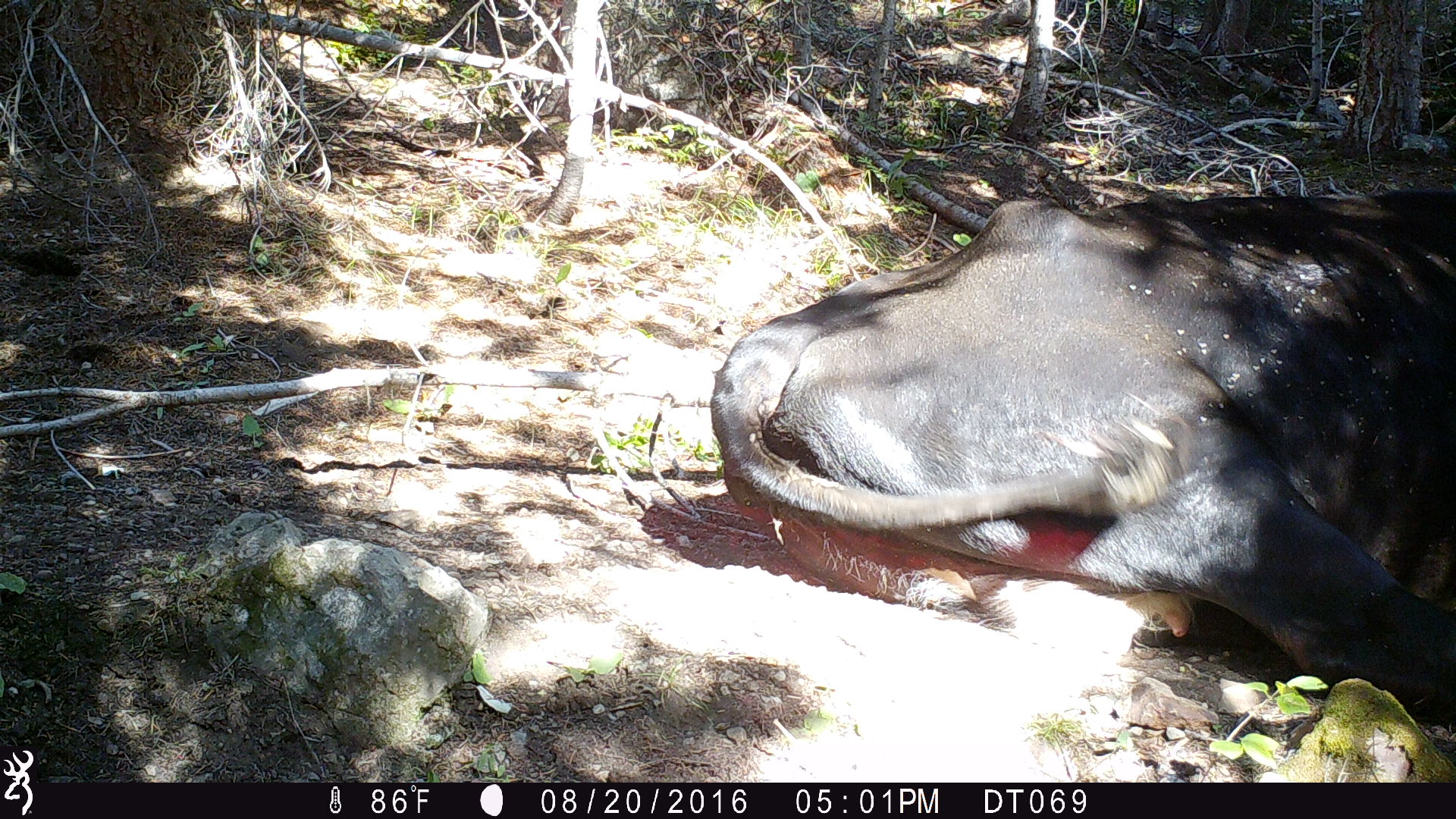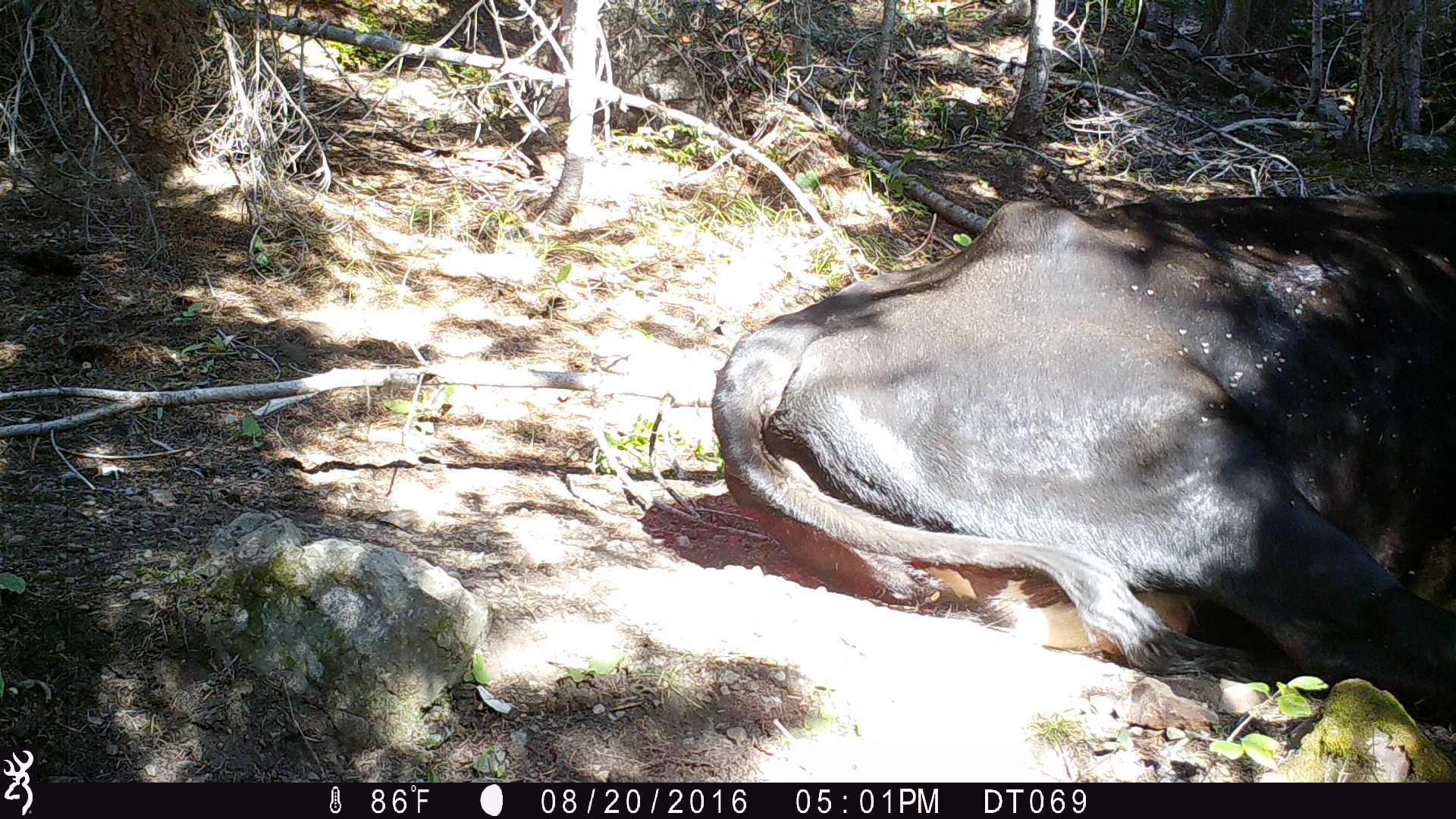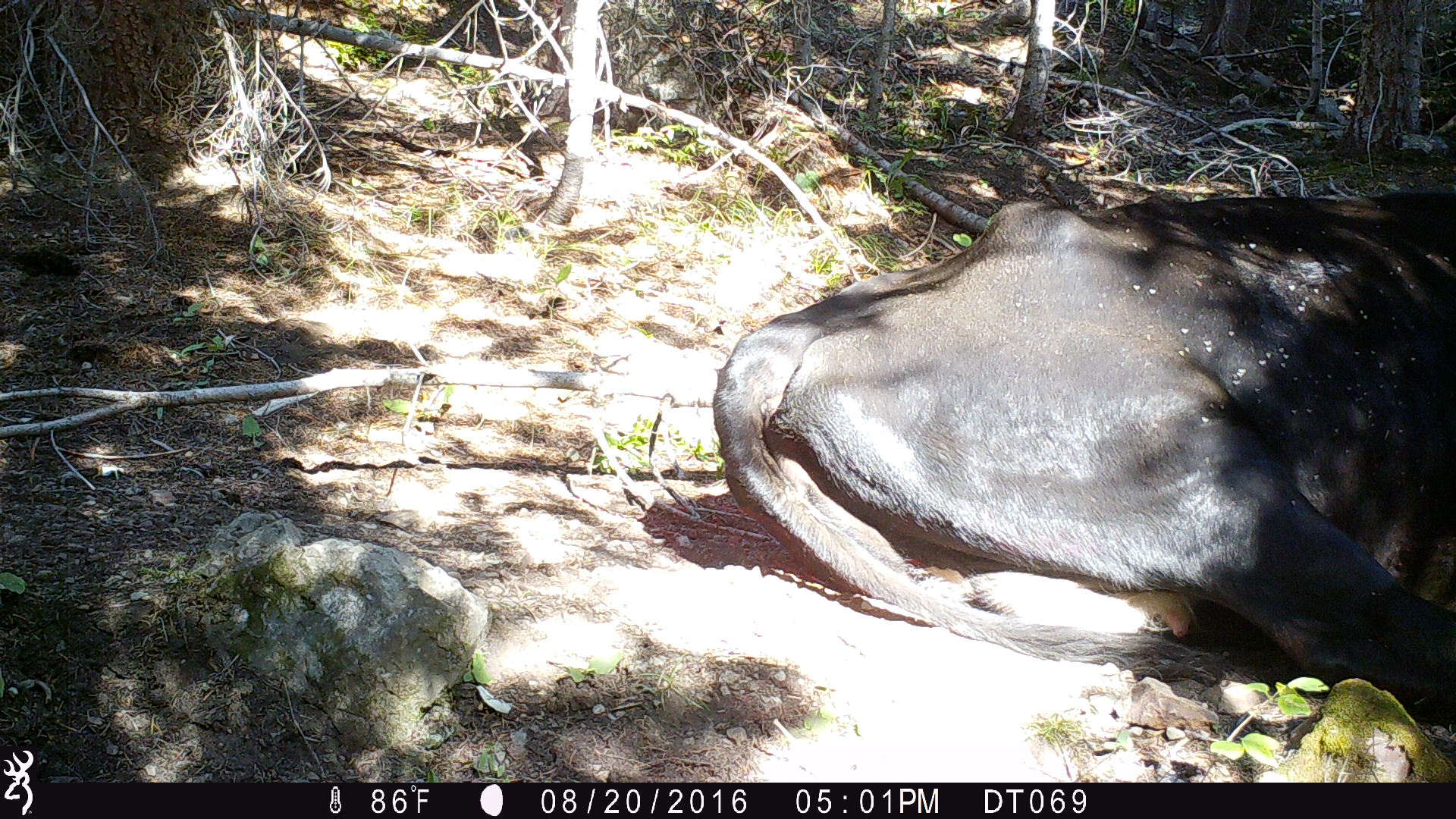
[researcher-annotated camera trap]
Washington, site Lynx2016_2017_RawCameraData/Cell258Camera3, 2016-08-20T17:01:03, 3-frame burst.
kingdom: Animalia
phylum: Chordata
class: Mammalia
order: Artiodactyla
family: Bovidae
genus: Bos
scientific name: Bos taurus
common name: domestic cattle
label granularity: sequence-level